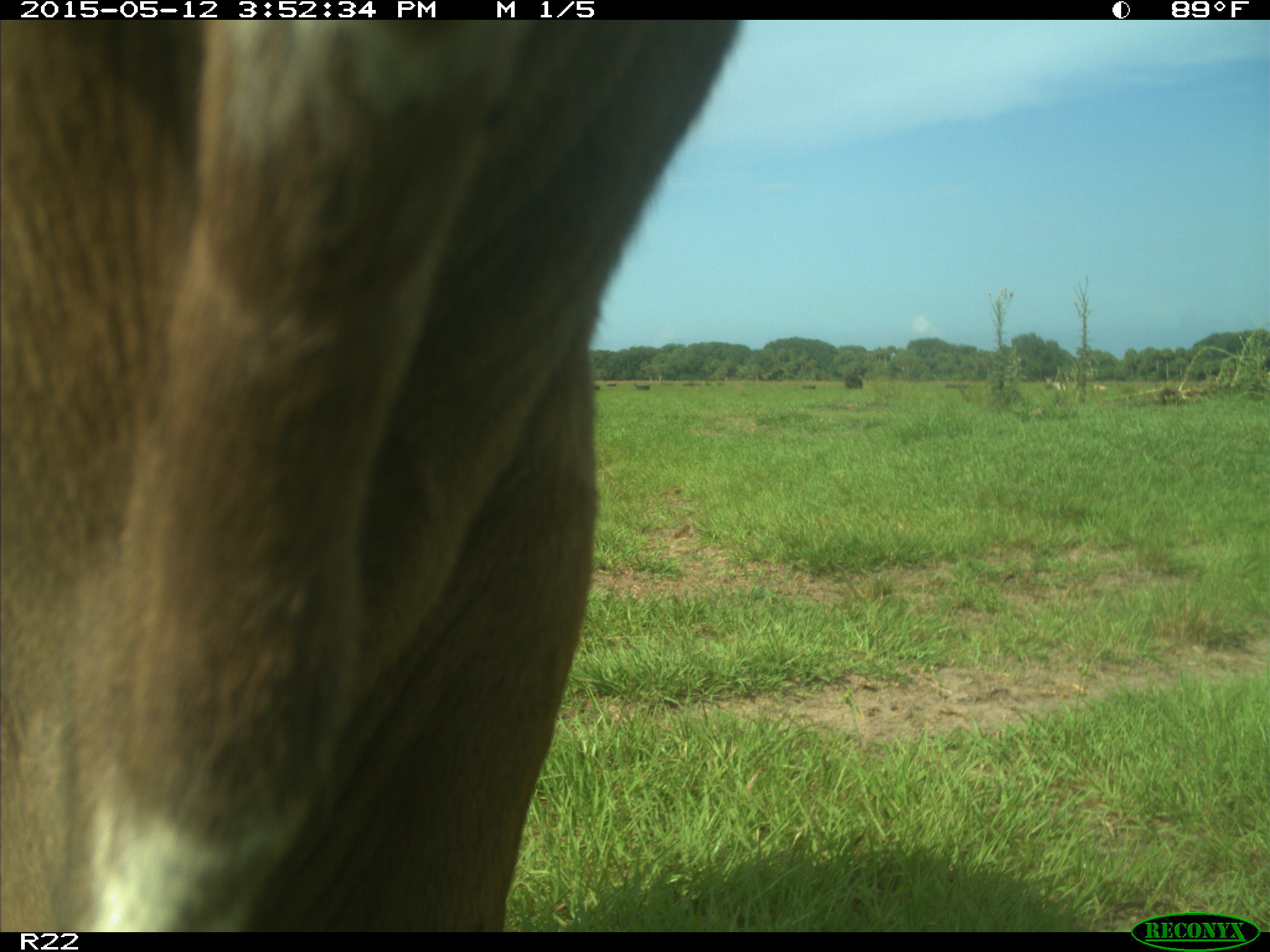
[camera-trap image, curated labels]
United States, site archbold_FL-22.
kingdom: Animalia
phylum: Chordata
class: Mammalia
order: Artiodactyla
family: Bovidae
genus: Bos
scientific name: Bos taurus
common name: domestic cow